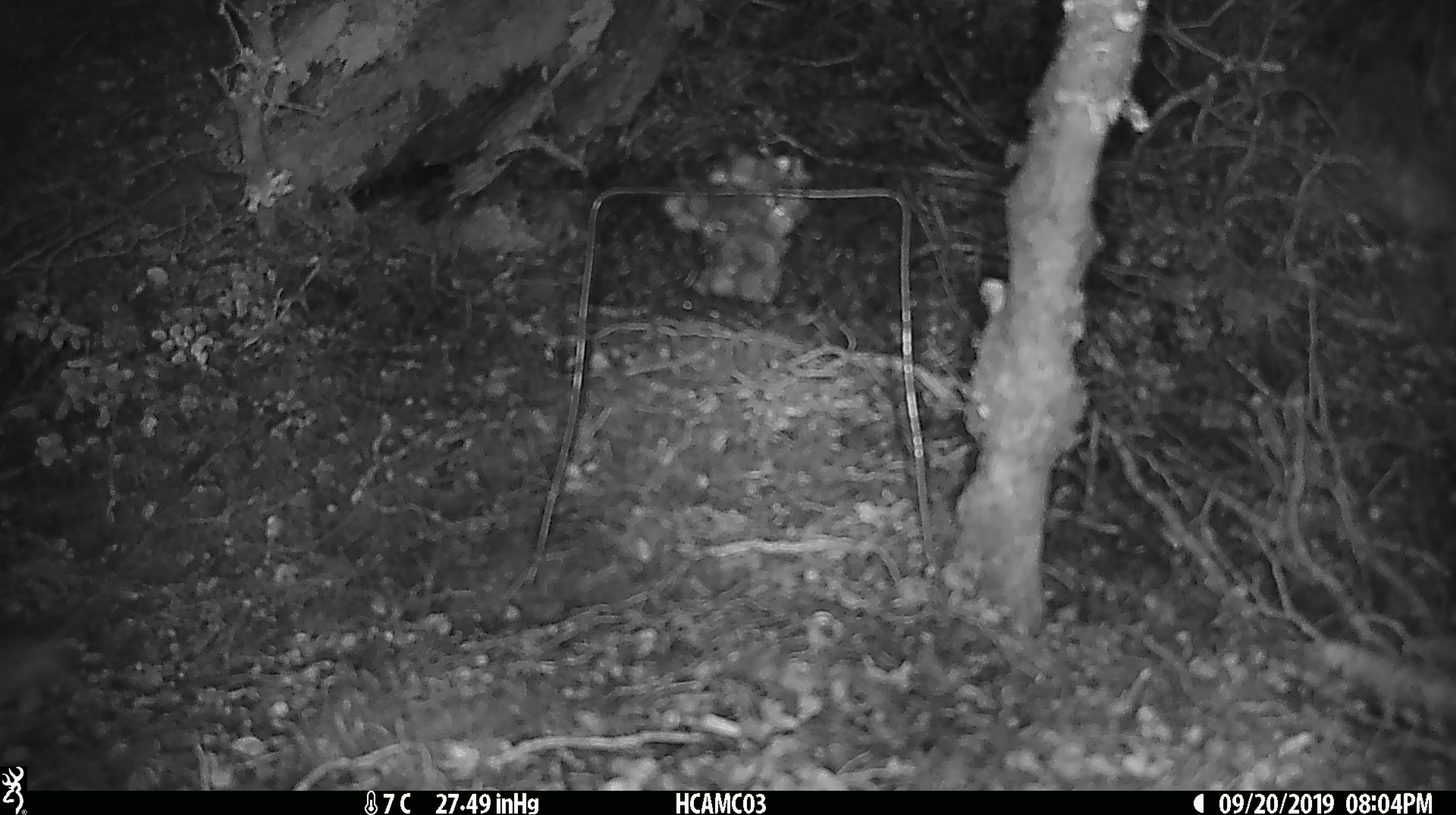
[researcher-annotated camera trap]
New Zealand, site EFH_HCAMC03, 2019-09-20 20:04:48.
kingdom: Animalia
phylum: Chordata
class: Mammalia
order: Rodentia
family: Muridae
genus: Mus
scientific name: Mus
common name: mouse